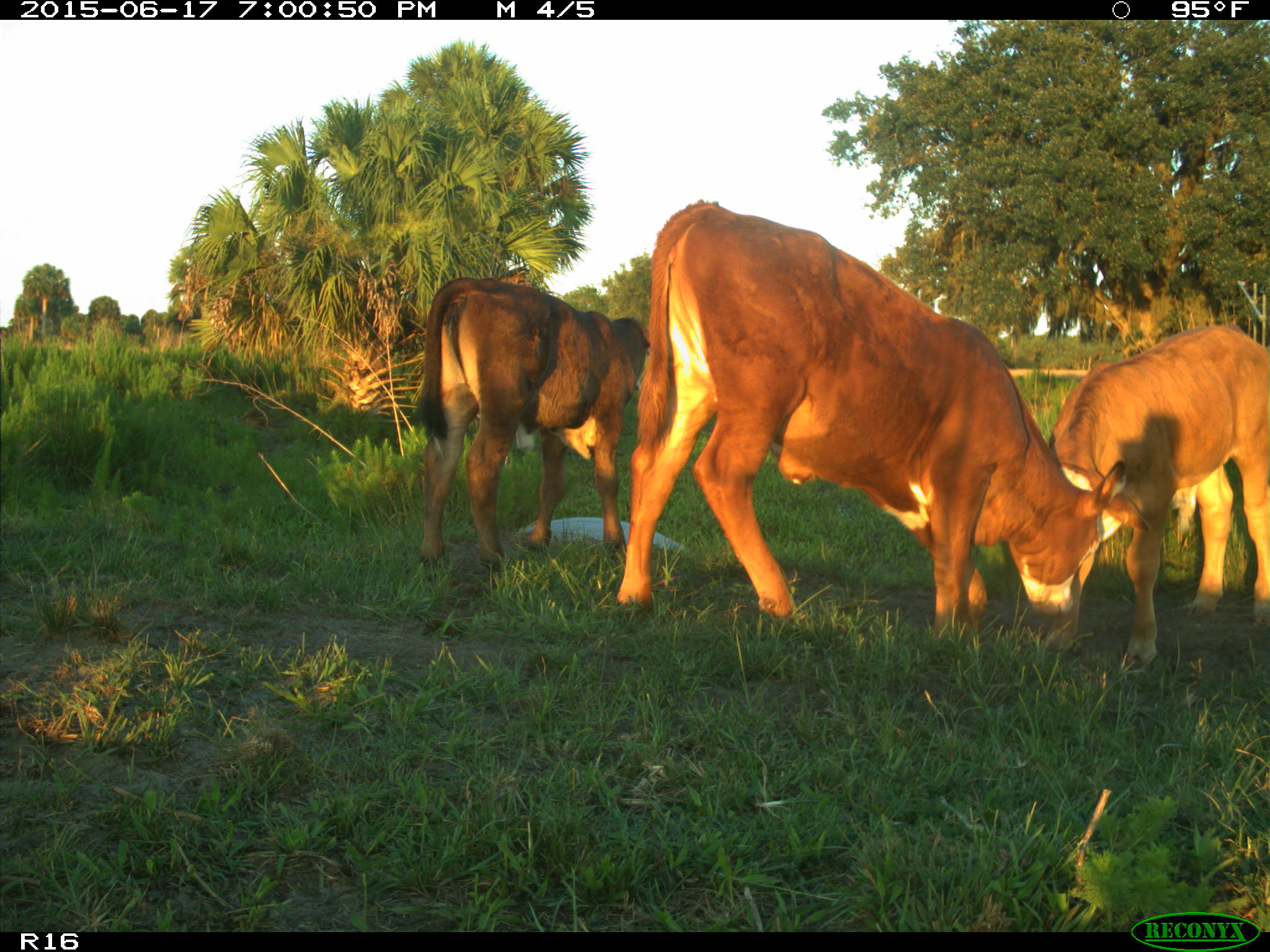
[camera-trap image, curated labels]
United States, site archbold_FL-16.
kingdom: Animalia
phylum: Chordata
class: Mammalia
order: Artiodactyla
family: Bovidae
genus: Bos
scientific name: Bos taurus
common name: domestic cow